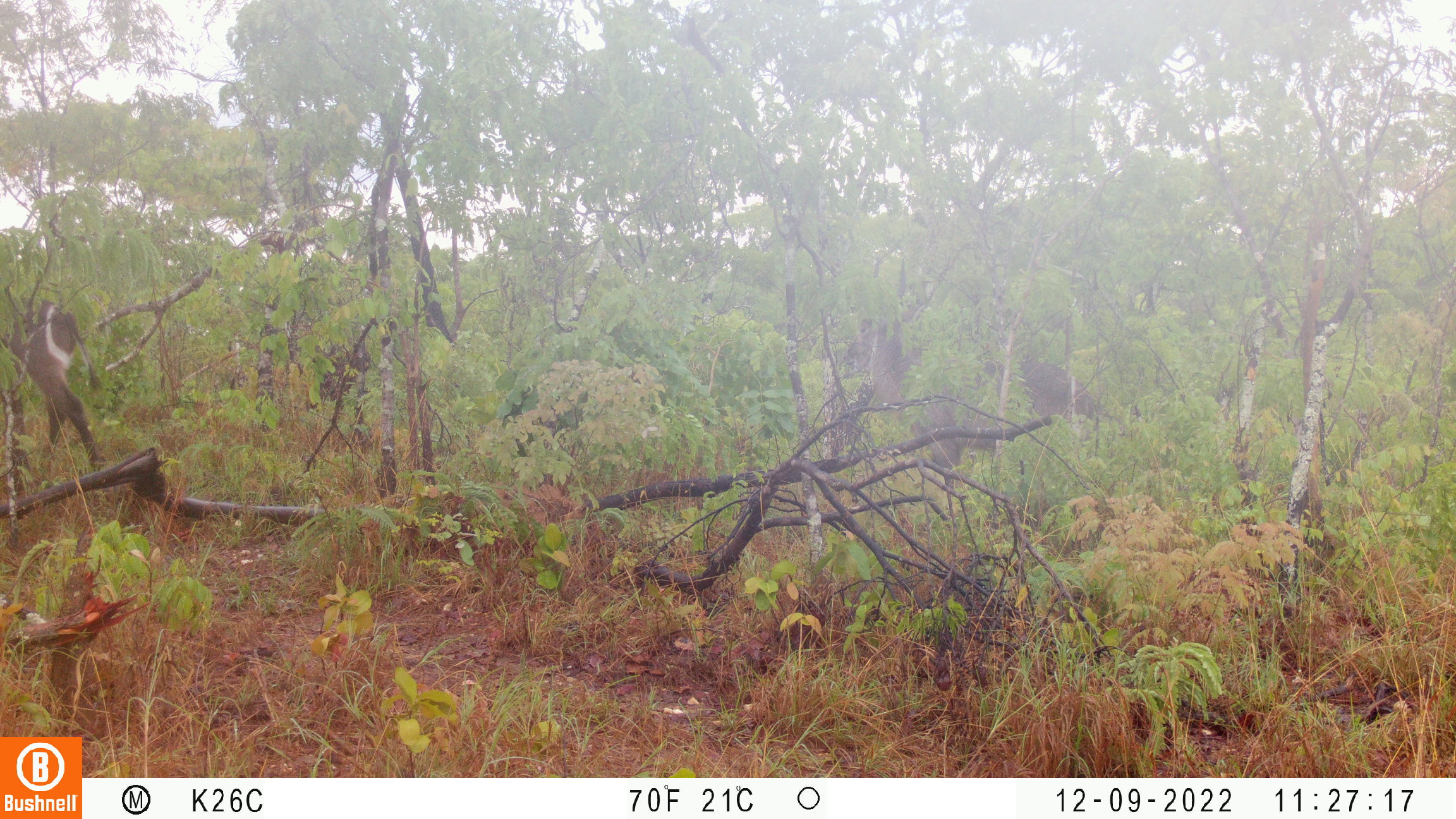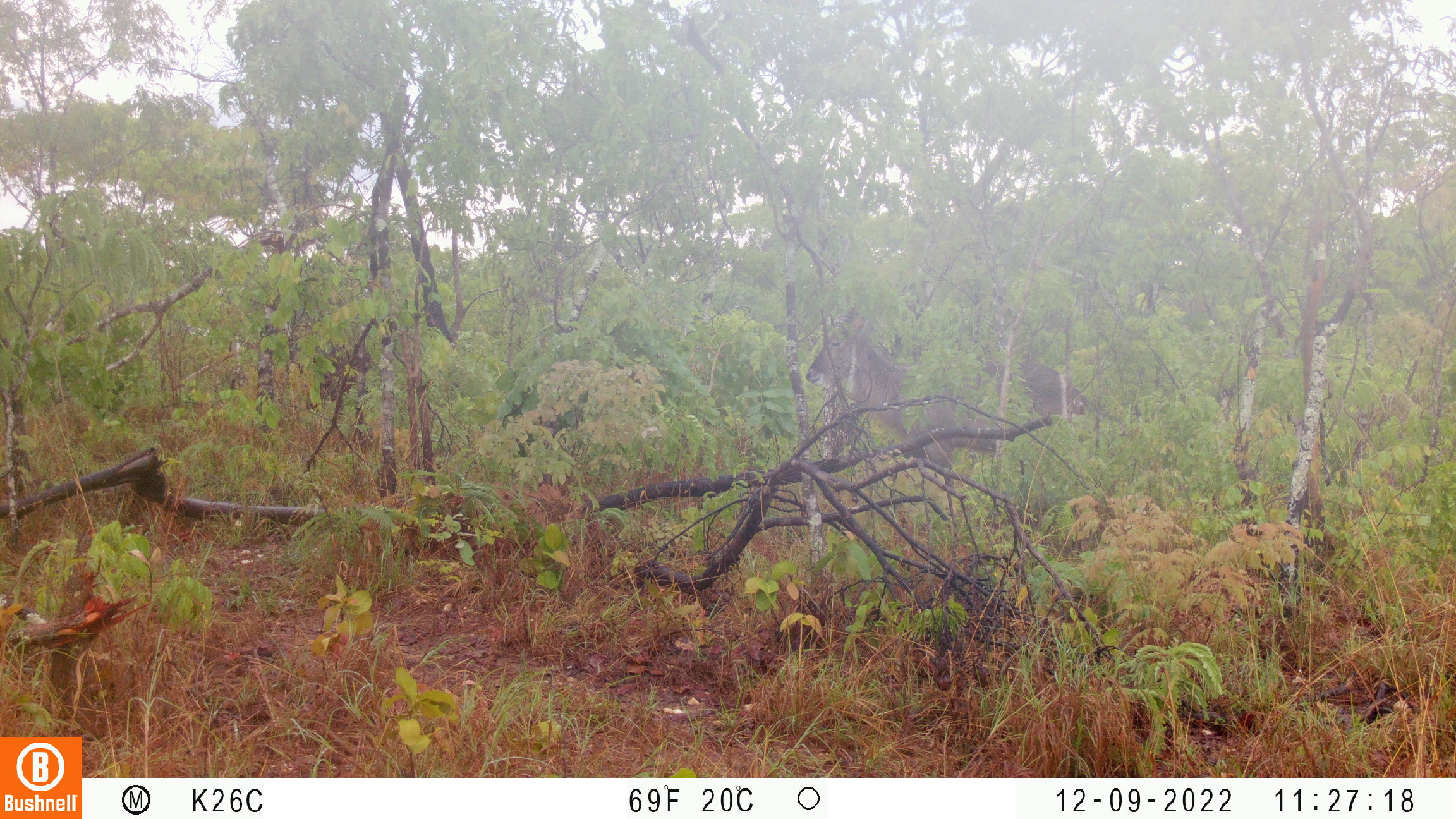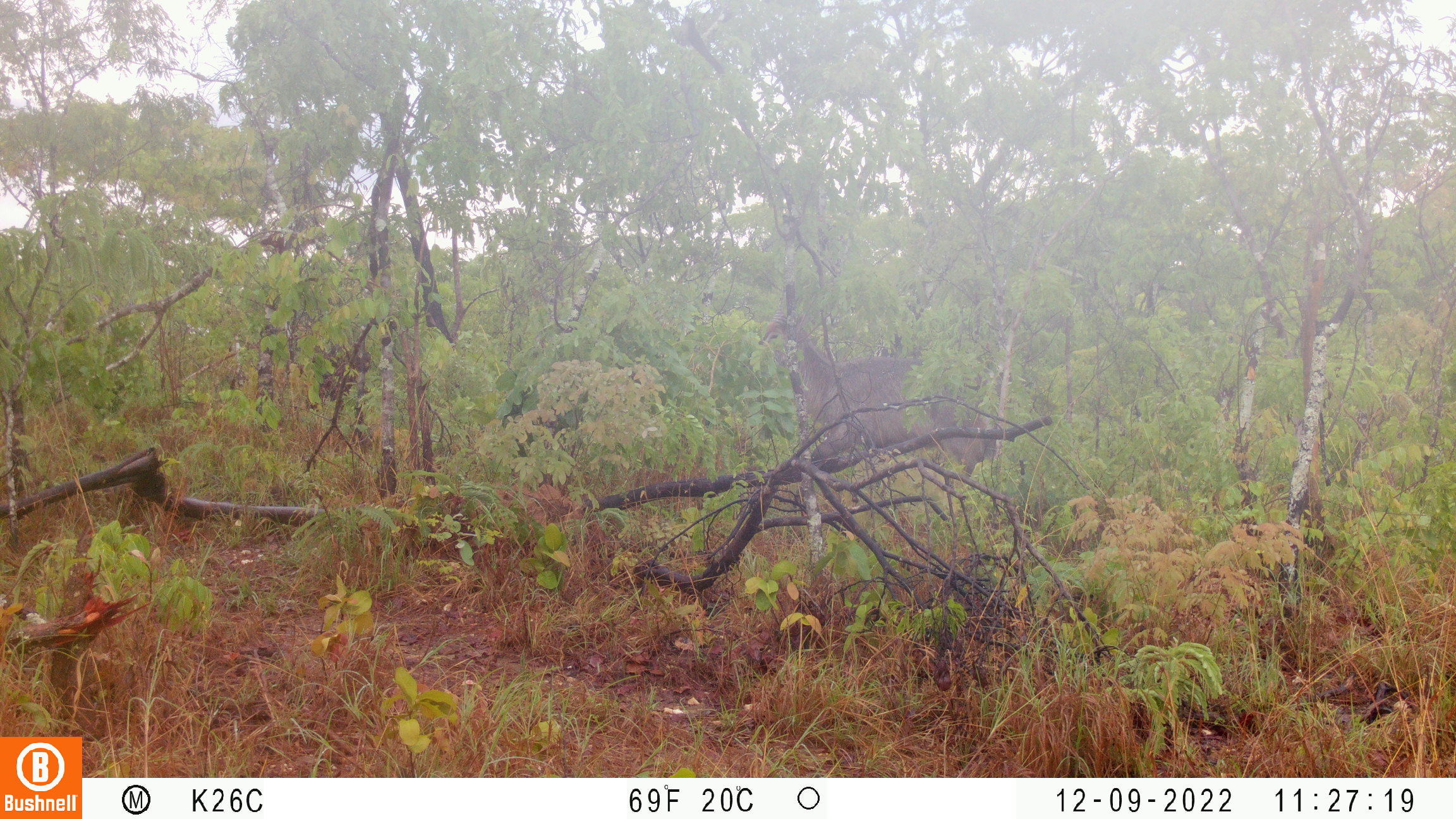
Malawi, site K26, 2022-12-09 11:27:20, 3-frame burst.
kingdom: Animalia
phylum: Chordata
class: Mammalia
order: Artiodactyla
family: Bovidae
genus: Kobus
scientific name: Kobus ellipsiprymnus ellipsiprymnus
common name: common waterbuck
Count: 2.